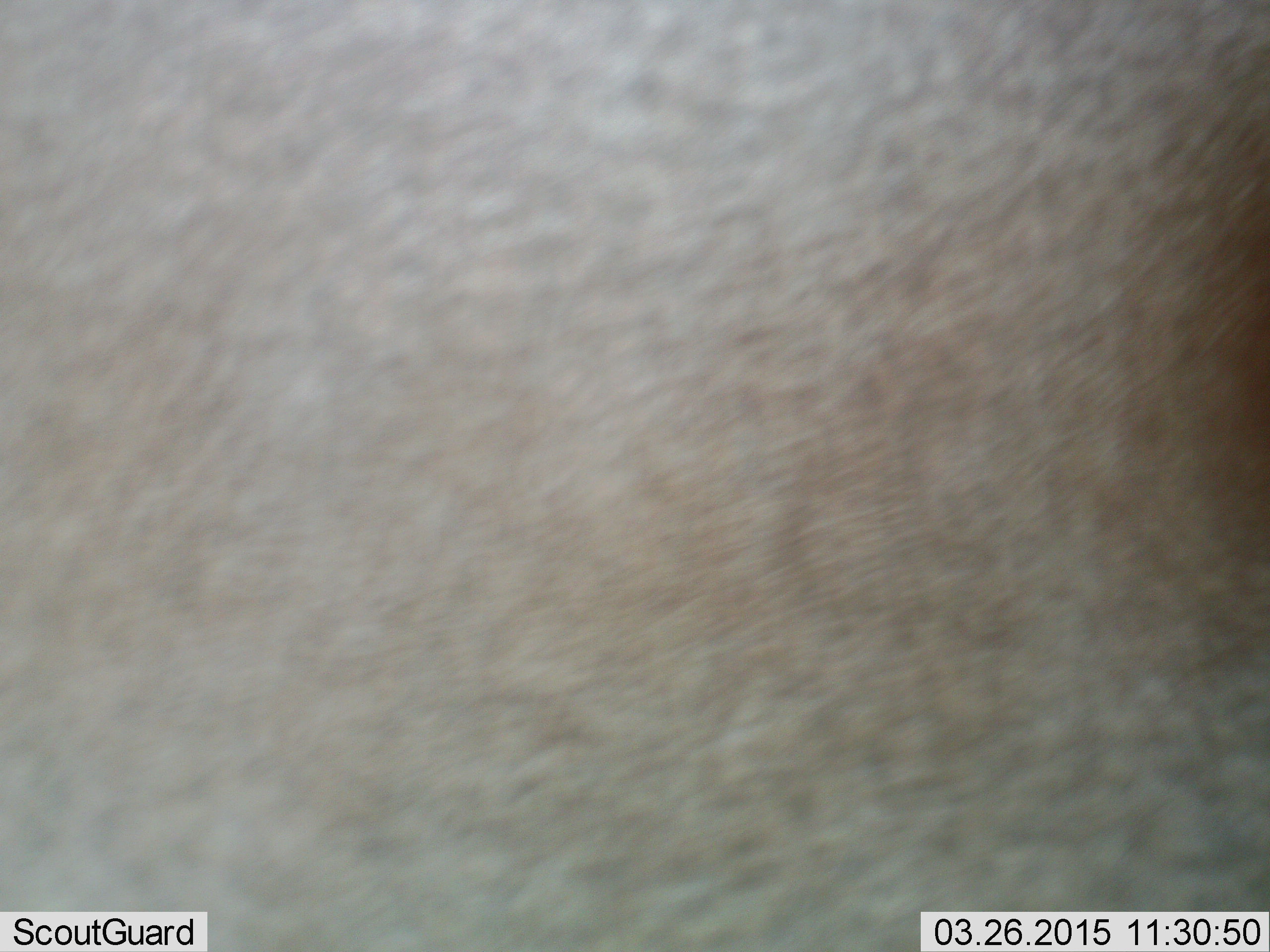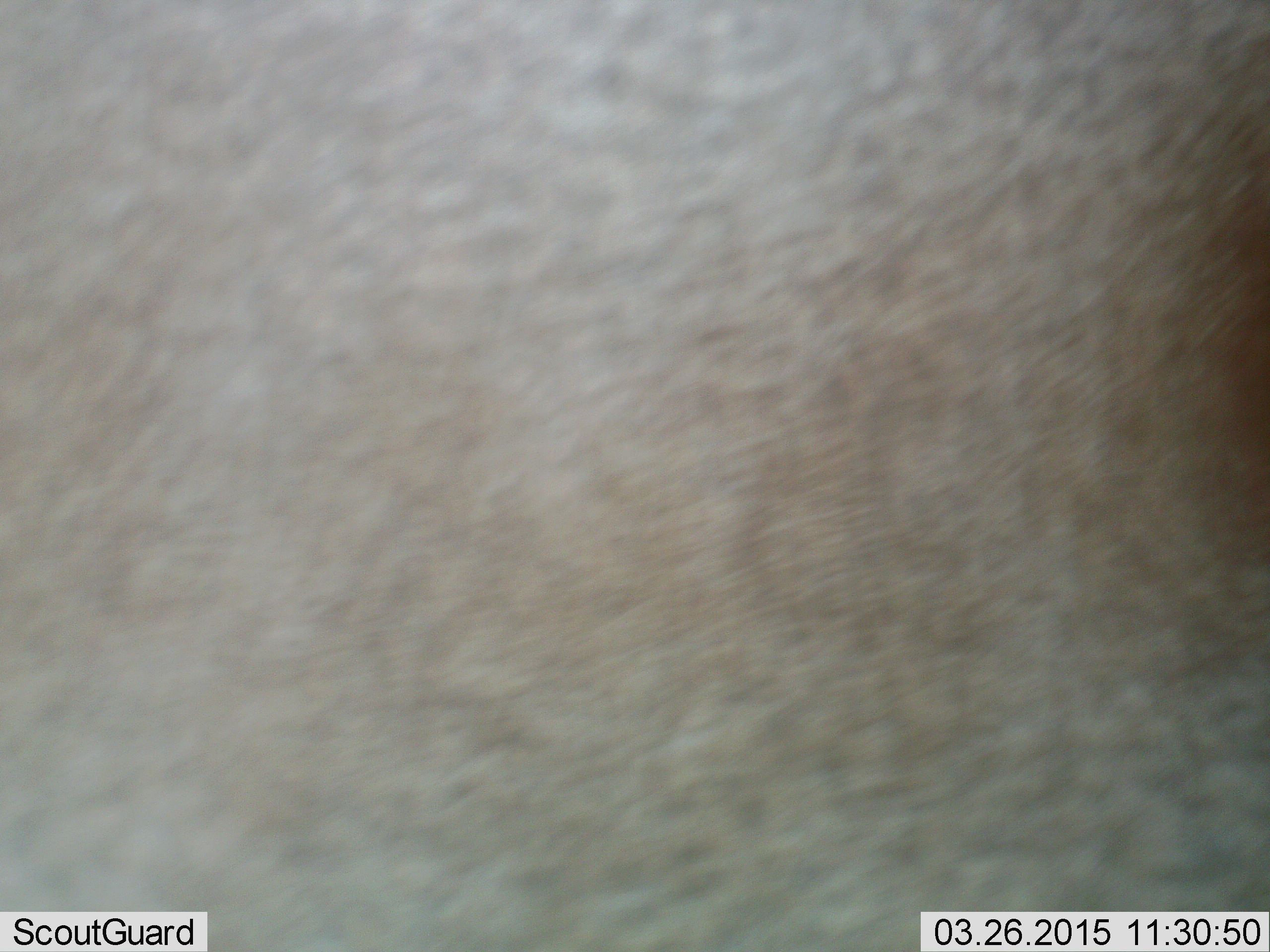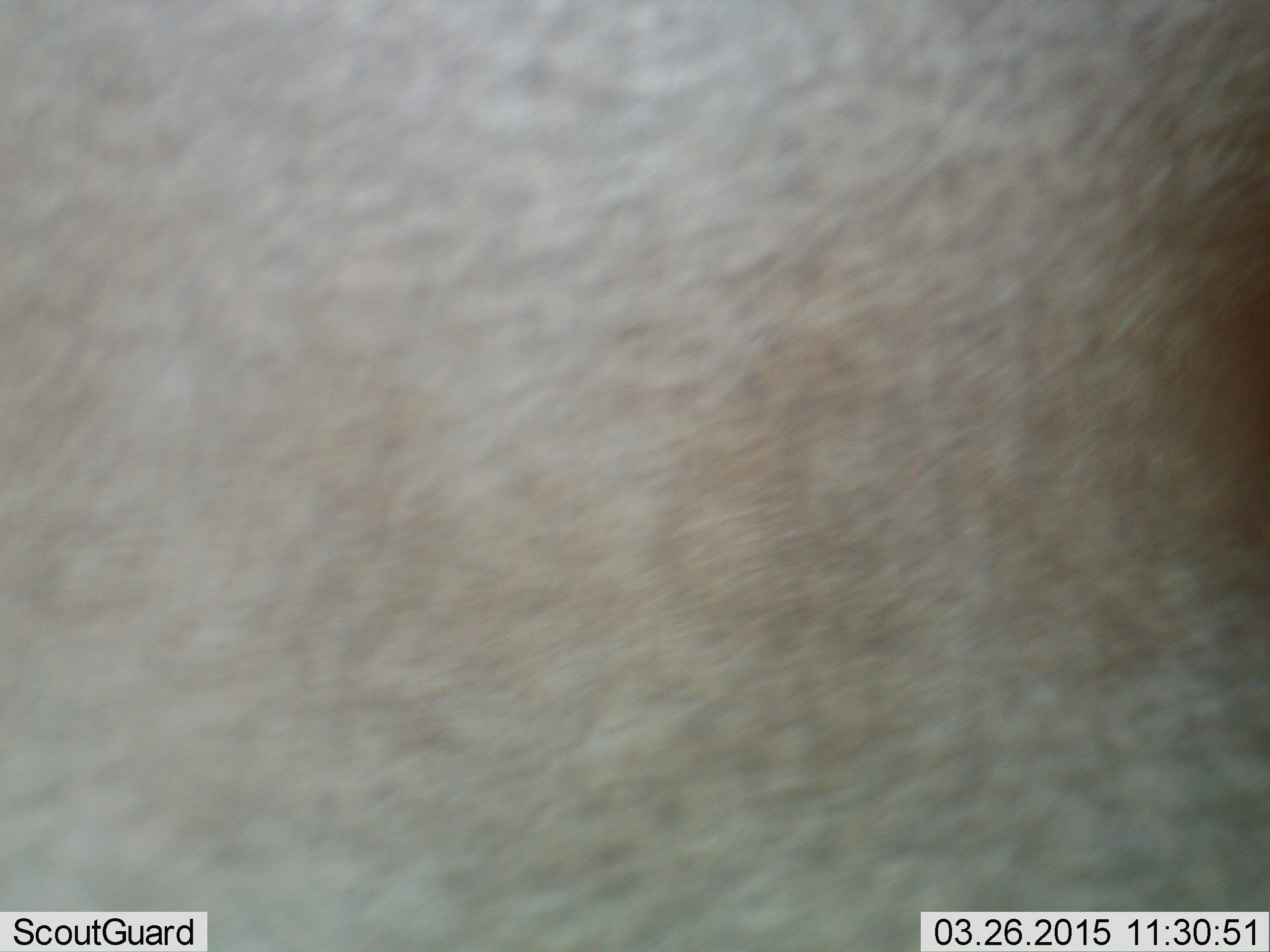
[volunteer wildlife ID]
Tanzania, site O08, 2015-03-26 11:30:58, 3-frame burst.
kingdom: Animalia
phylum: Chordata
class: Mammalia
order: Artiodactyla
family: Bovidae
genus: Connochaetes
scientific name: Connochaetes taurinus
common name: blue wildebeest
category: wildebeest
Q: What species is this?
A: Wildebeest (blue wildebeest) (Connochaetes taurinus).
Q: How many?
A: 1.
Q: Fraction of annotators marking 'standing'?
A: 100%.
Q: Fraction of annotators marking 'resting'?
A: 0%.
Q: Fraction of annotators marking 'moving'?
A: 0%.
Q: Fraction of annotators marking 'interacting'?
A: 0%.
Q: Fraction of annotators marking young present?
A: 0%.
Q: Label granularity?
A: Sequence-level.